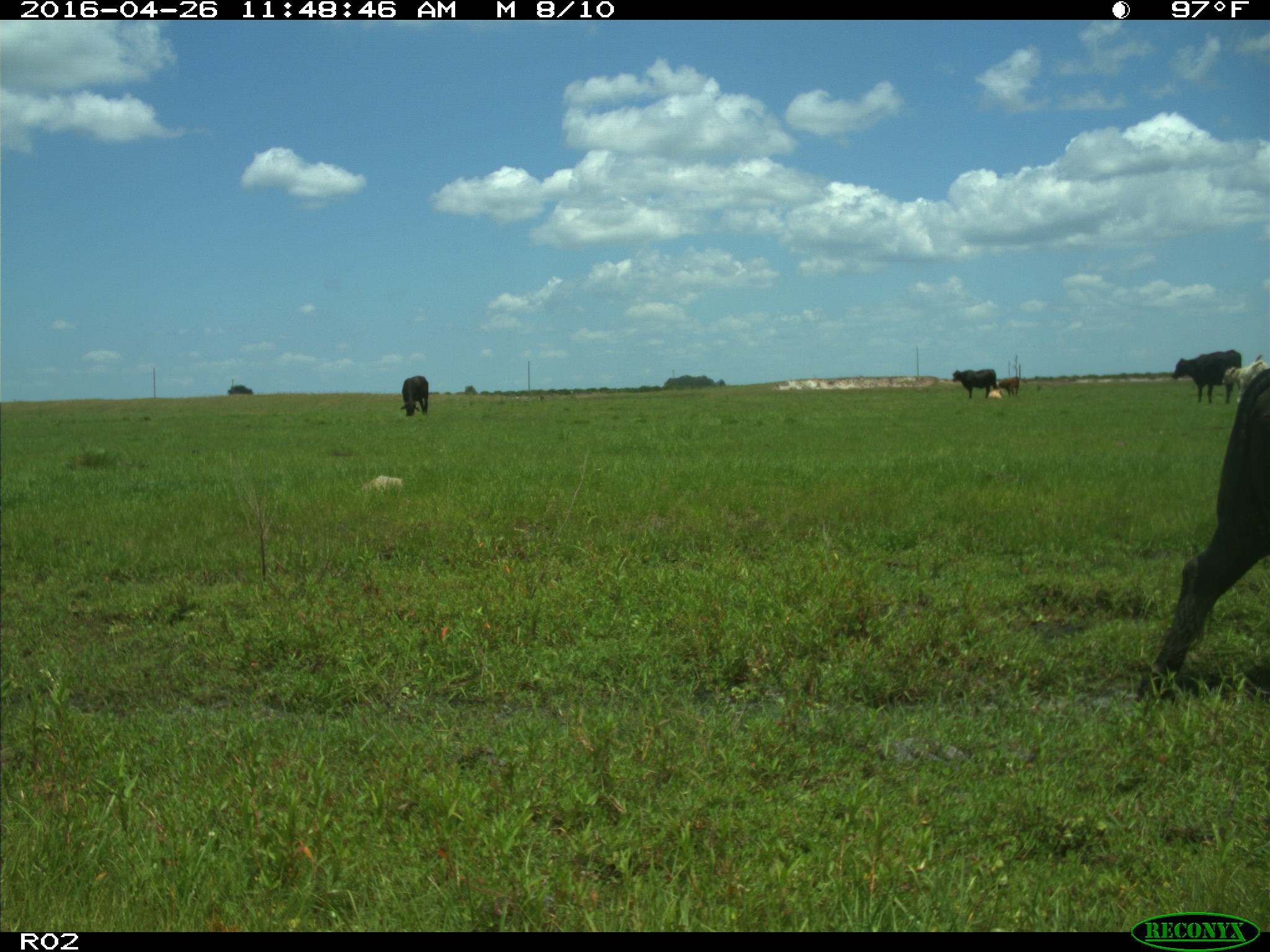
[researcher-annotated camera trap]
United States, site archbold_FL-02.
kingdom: Animalia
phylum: Chordata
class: Mammalia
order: Artiodactyla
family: Bovidae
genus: Bos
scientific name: Bos taurus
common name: domestic cow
Bos taurus (domestic cow).